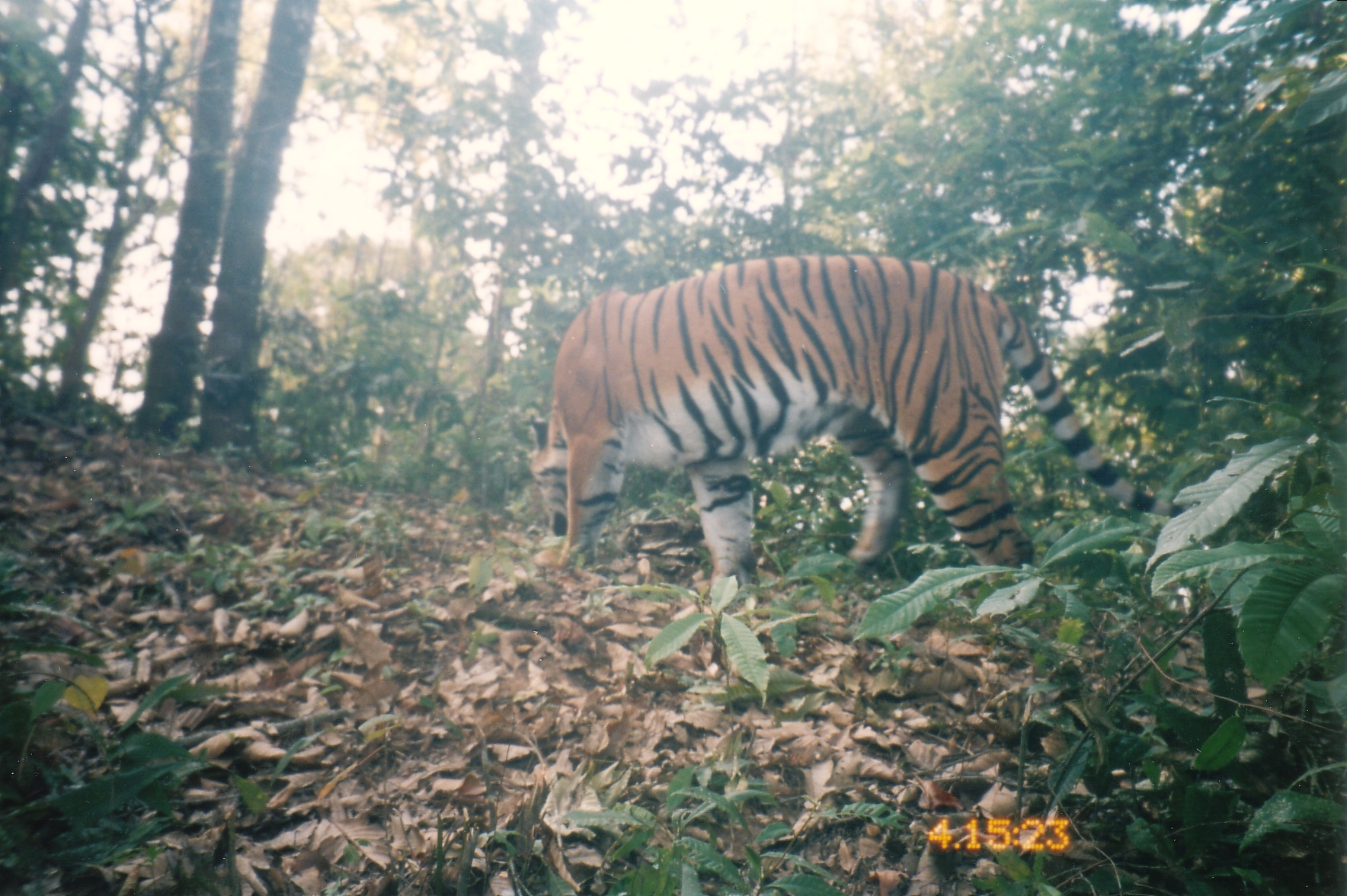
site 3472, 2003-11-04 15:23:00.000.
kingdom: Animalia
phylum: Chordata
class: Mammalia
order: Carnivora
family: Felidae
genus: Panthera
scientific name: Panthera tigris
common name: tiger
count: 1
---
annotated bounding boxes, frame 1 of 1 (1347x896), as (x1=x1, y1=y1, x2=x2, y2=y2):
panthera tigris: (x1=526, y1=253, x2=1185, y2=587)